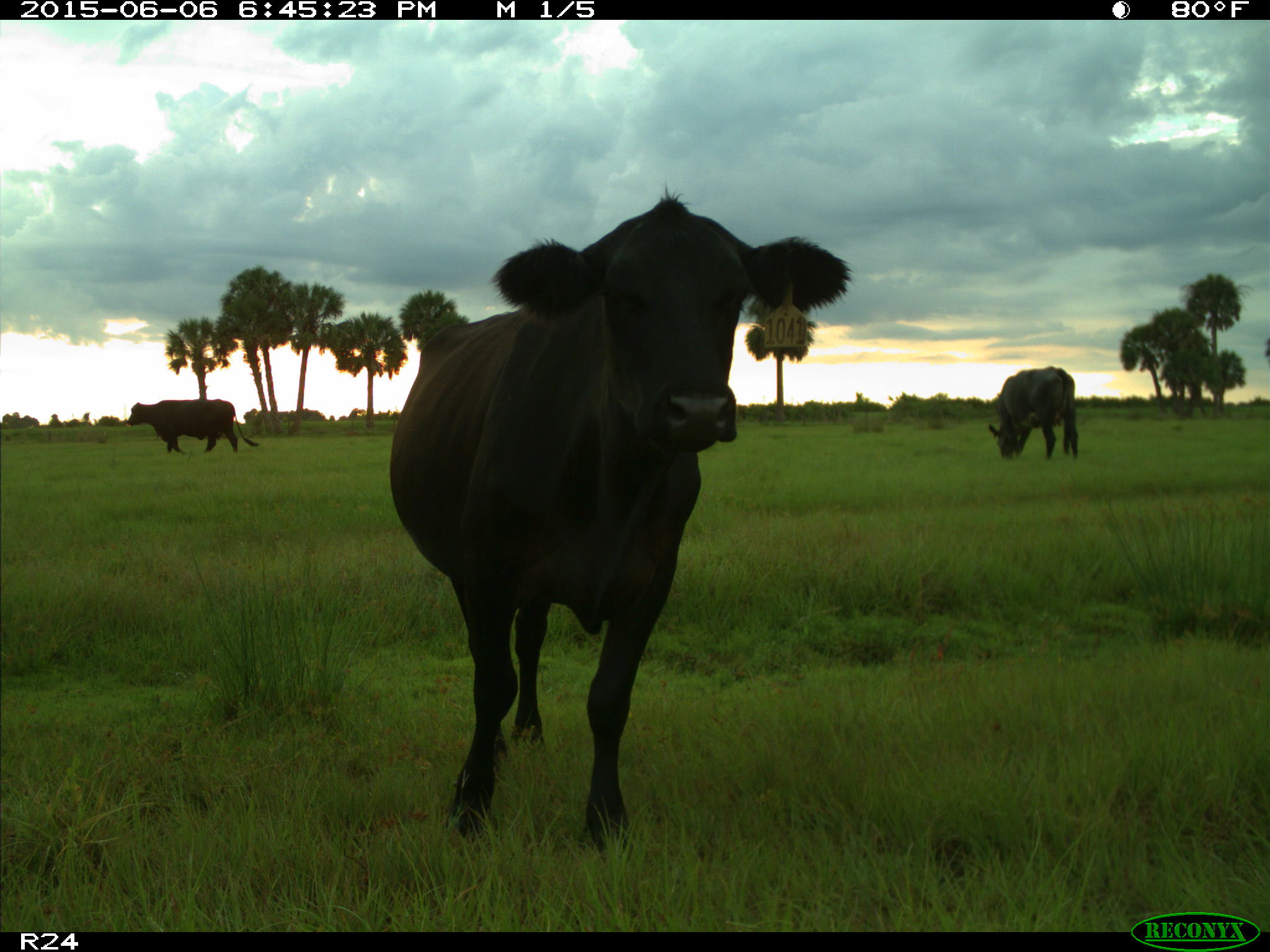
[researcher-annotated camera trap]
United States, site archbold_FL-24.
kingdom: Animalia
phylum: Chordata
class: Mammalia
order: Artiodactyla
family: Bovidae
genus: Bos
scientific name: Bos taurus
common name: domestic cow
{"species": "Bos taurus (domestic cow)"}